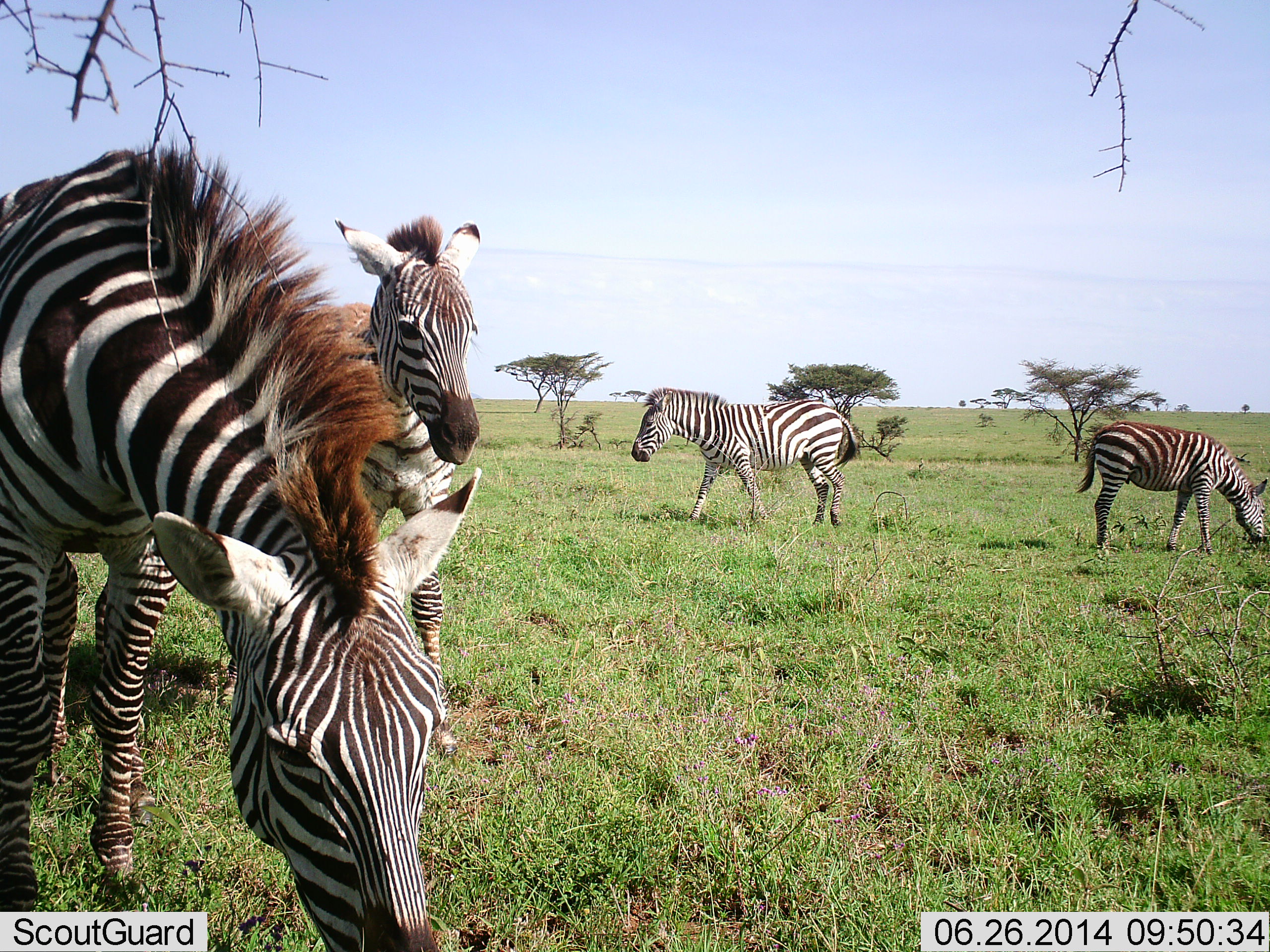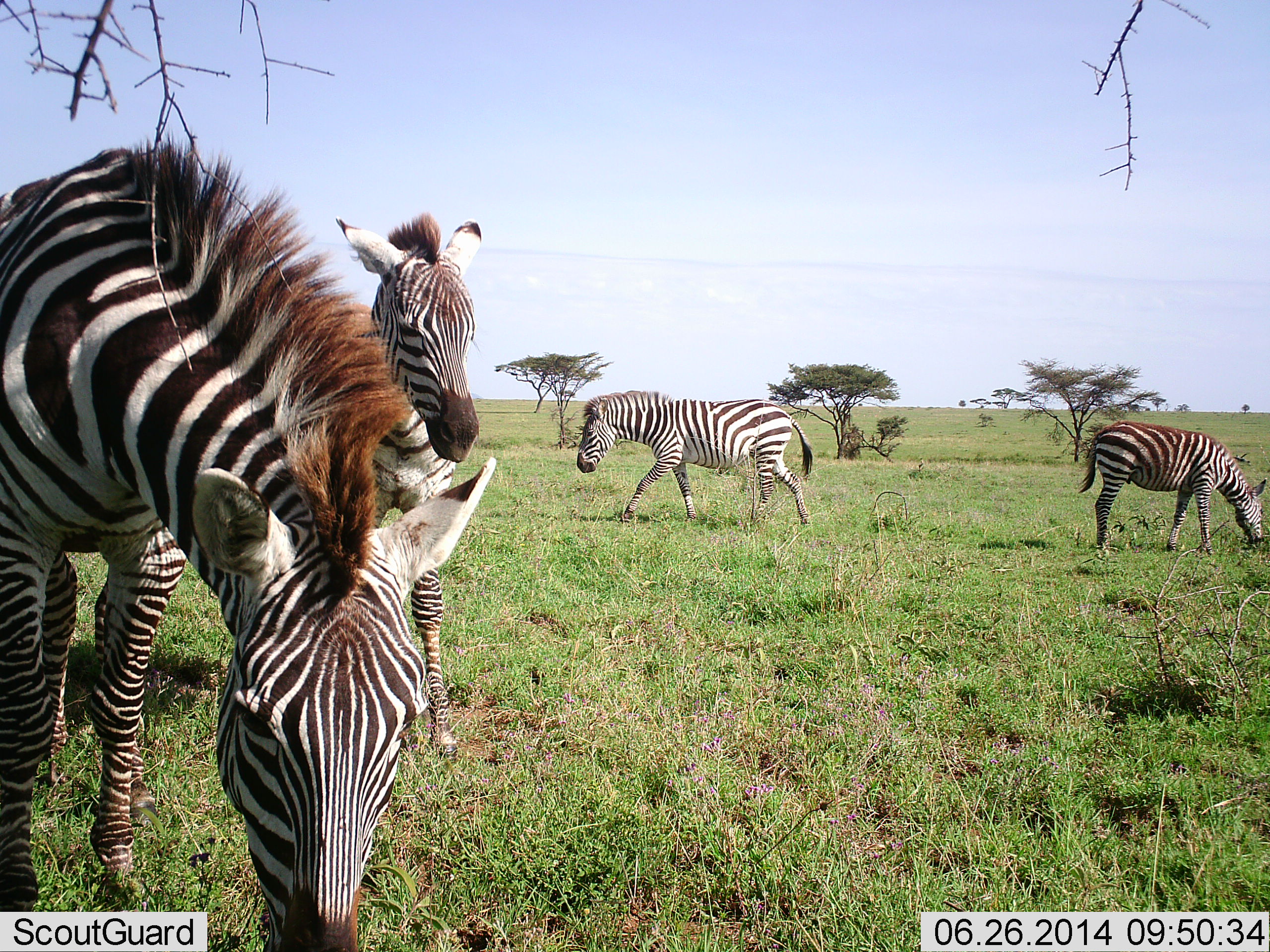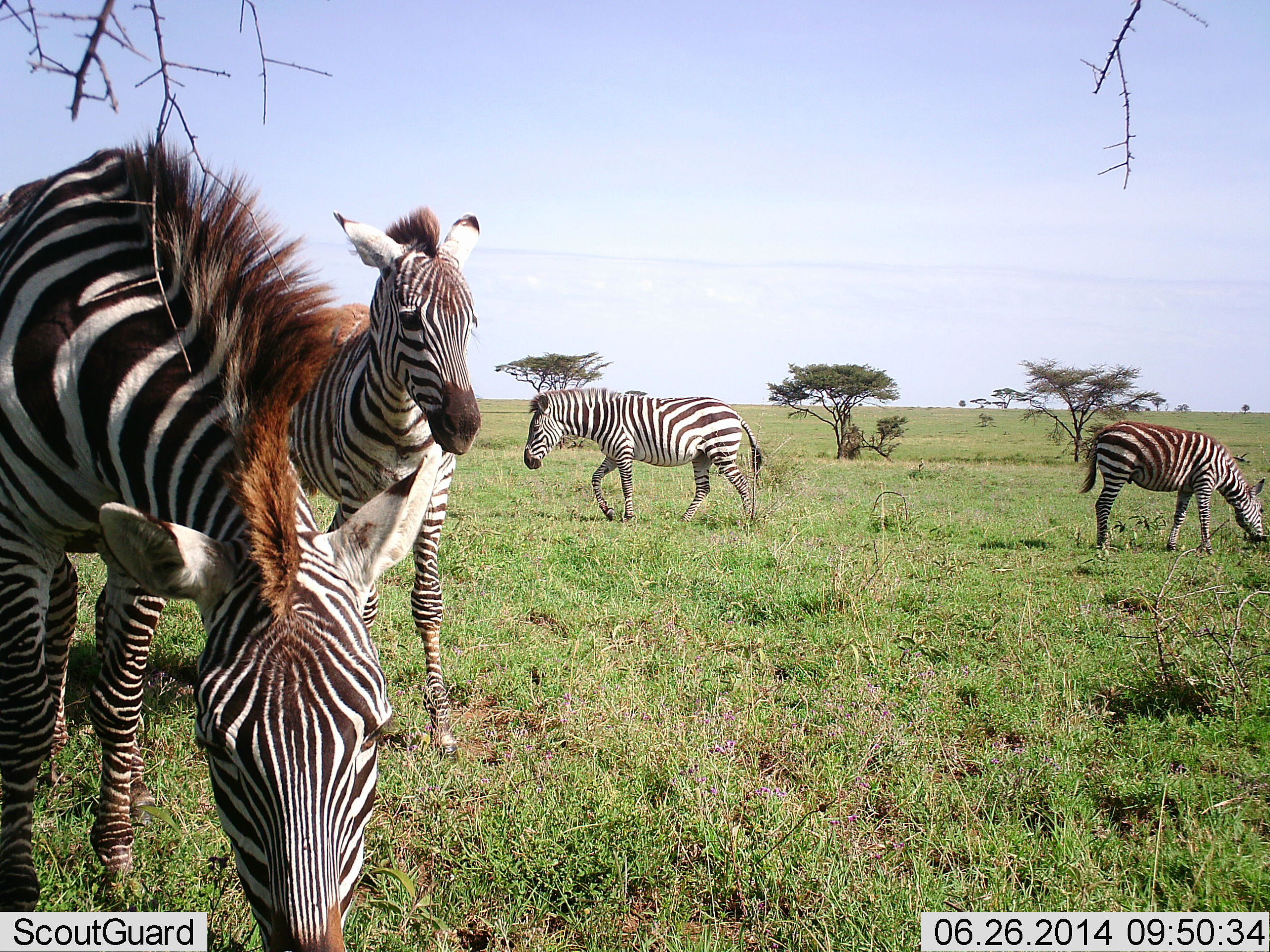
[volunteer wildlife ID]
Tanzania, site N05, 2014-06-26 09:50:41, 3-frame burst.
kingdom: Animalia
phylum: Chordata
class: Mammalia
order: Perissodactyla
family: Equidae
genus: Equus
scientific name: Equus quagga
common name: plains zebra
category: zebra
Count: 4.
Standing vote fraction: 90%.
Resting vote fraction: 0%.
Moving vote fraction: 80%.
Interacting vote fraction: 0%.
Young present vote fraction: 20%.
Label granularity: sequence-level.